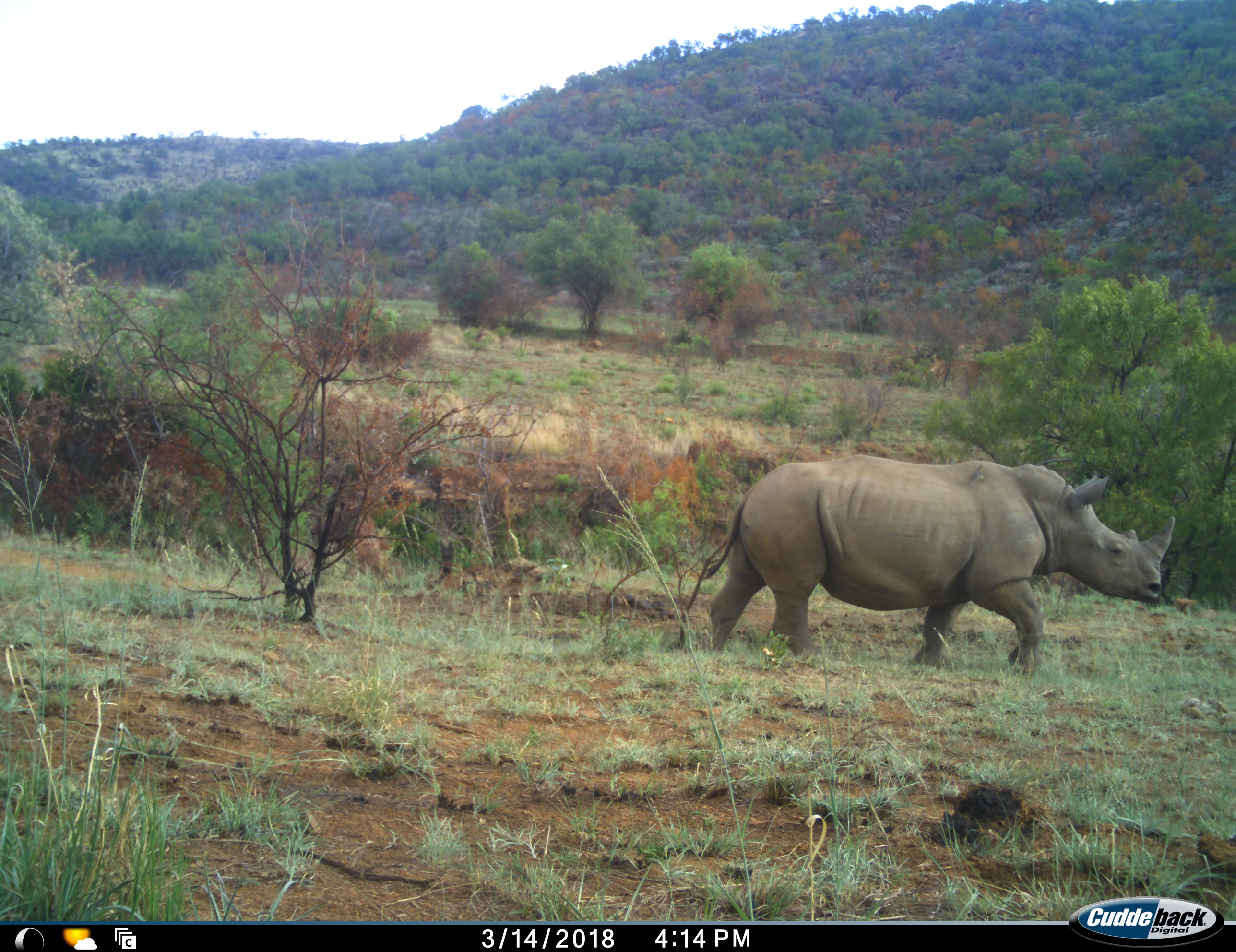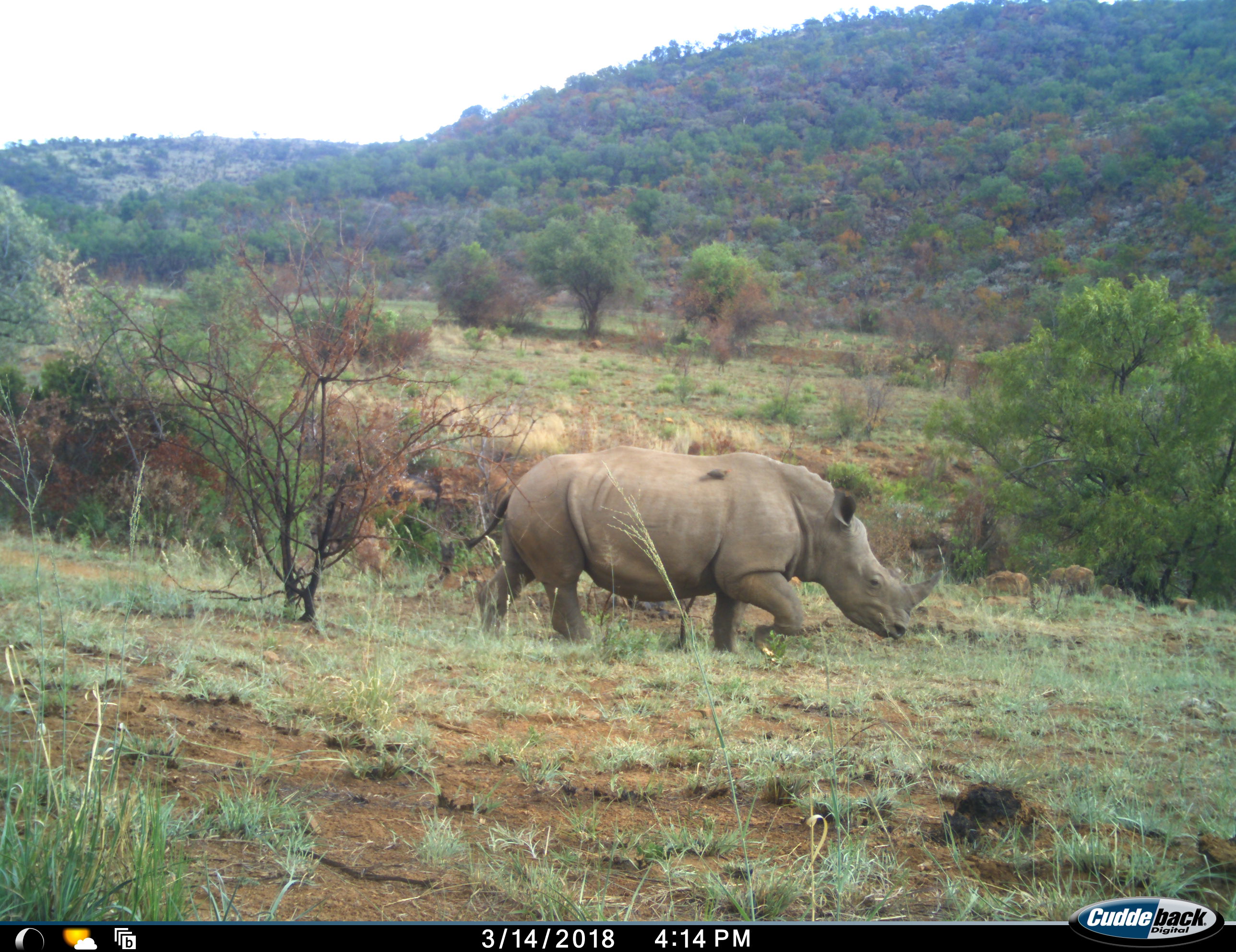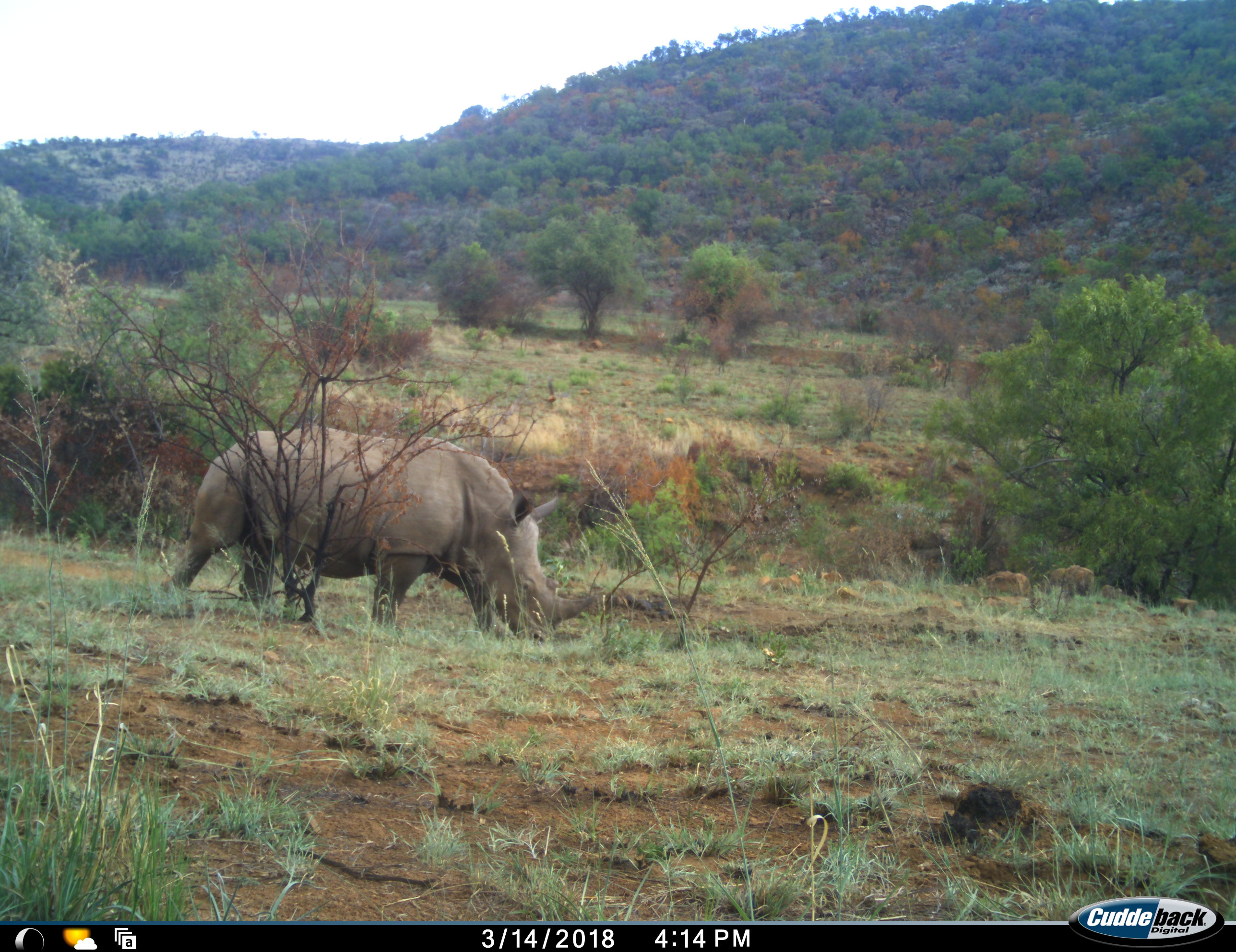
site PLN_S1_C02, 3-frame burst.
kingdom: Animalia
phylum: Chordata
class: Mammalia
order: Perissodactyla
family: Rhinocerotidae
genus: Ceratotherium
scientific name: Ceratotherium simum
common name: white rhinoceros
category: rhinoceroswhite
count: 1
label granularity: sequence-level